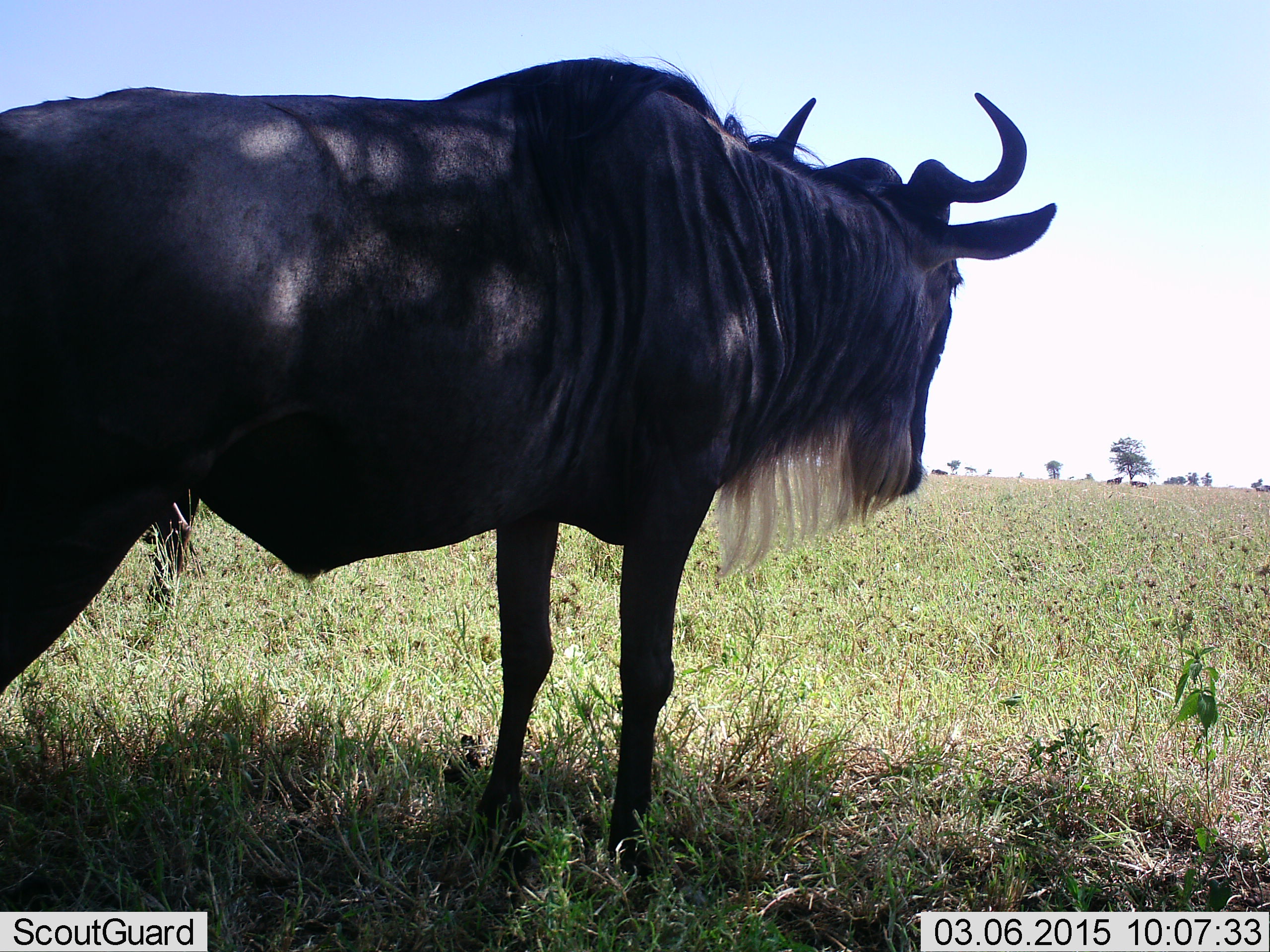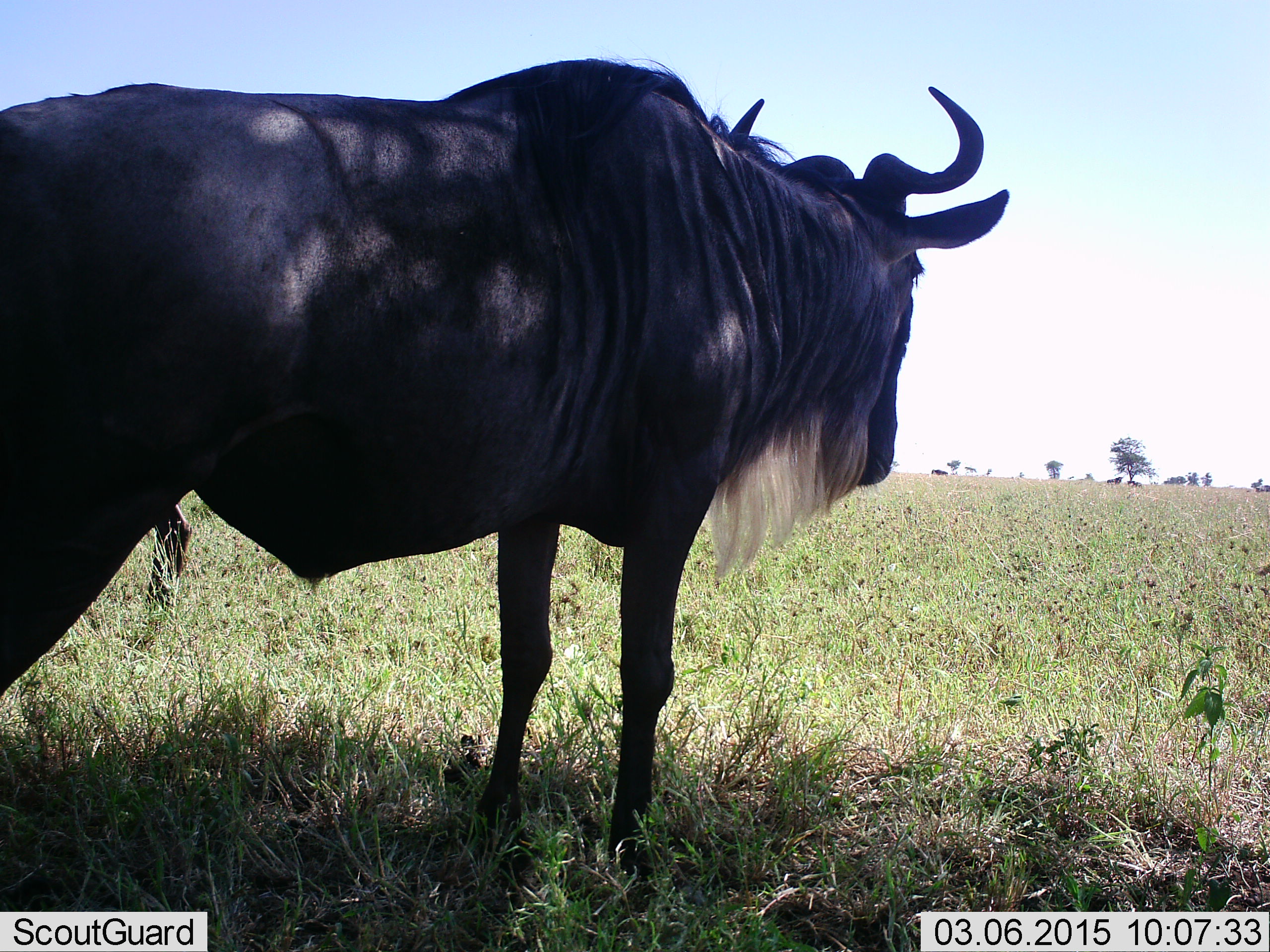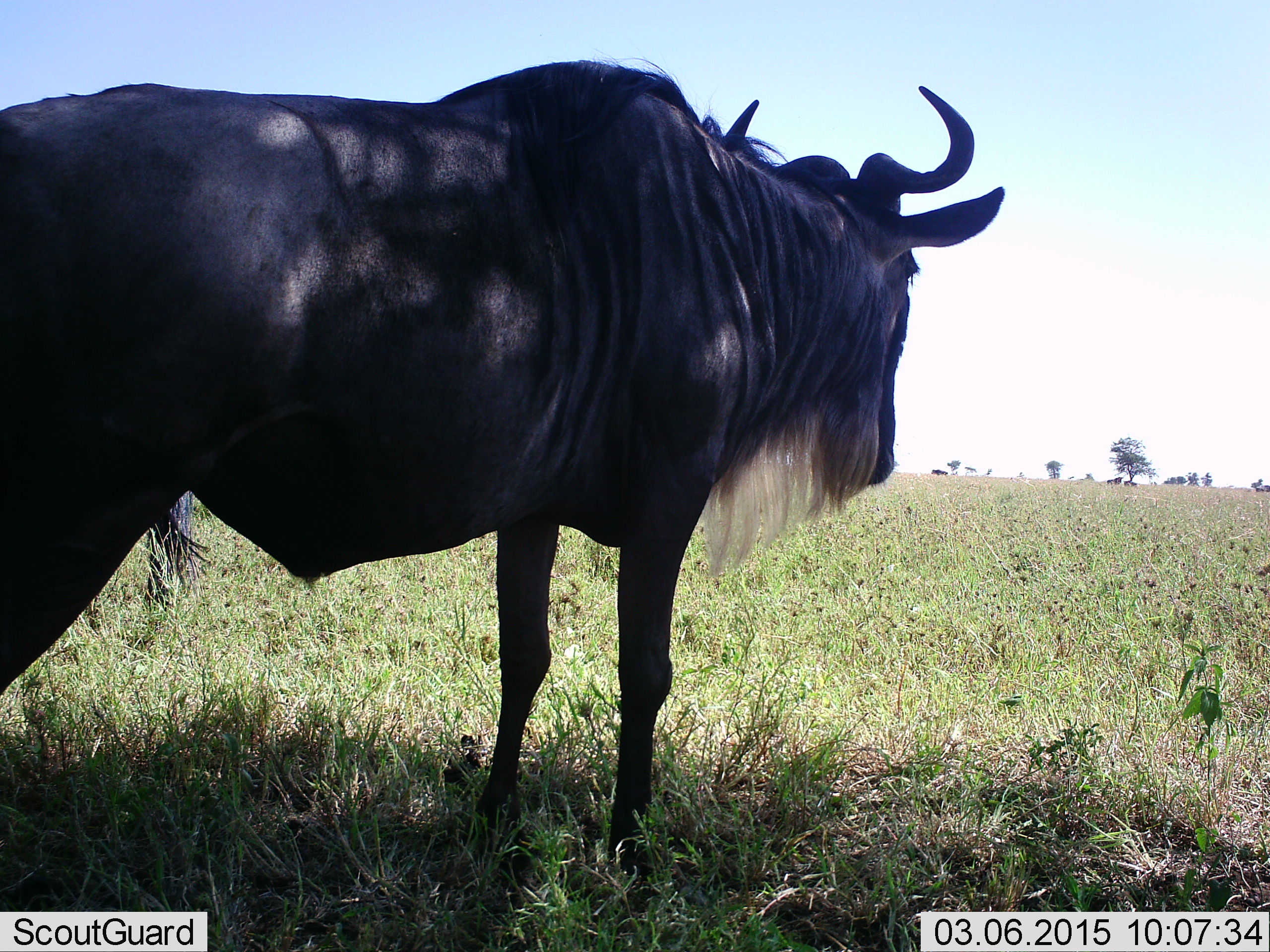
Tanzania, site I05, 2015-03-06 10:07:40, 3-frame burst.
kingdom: Animalia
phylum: Chordata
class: Mammalia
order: Artiodactyla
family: Bovidae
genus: Connochaetes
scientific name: Connochaetes taurinus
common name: blue wildebeest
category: wildebeest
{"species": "wildebeest (blue wildebeest) (Connochaetes taurinus)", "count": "1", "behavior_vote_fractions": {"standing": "100%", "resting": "0%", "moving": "0%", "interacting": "0%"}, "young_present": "0%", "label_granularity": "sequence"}